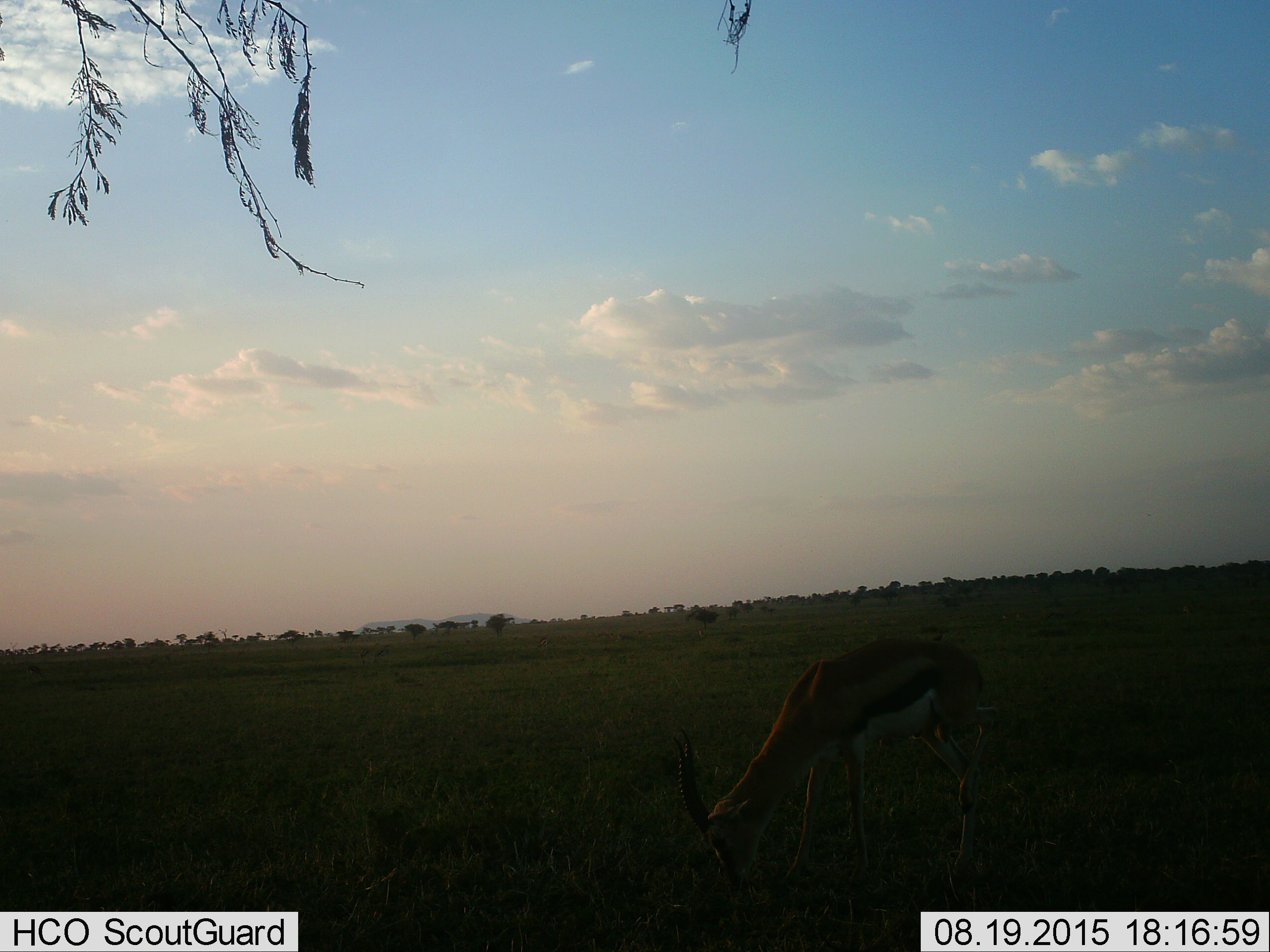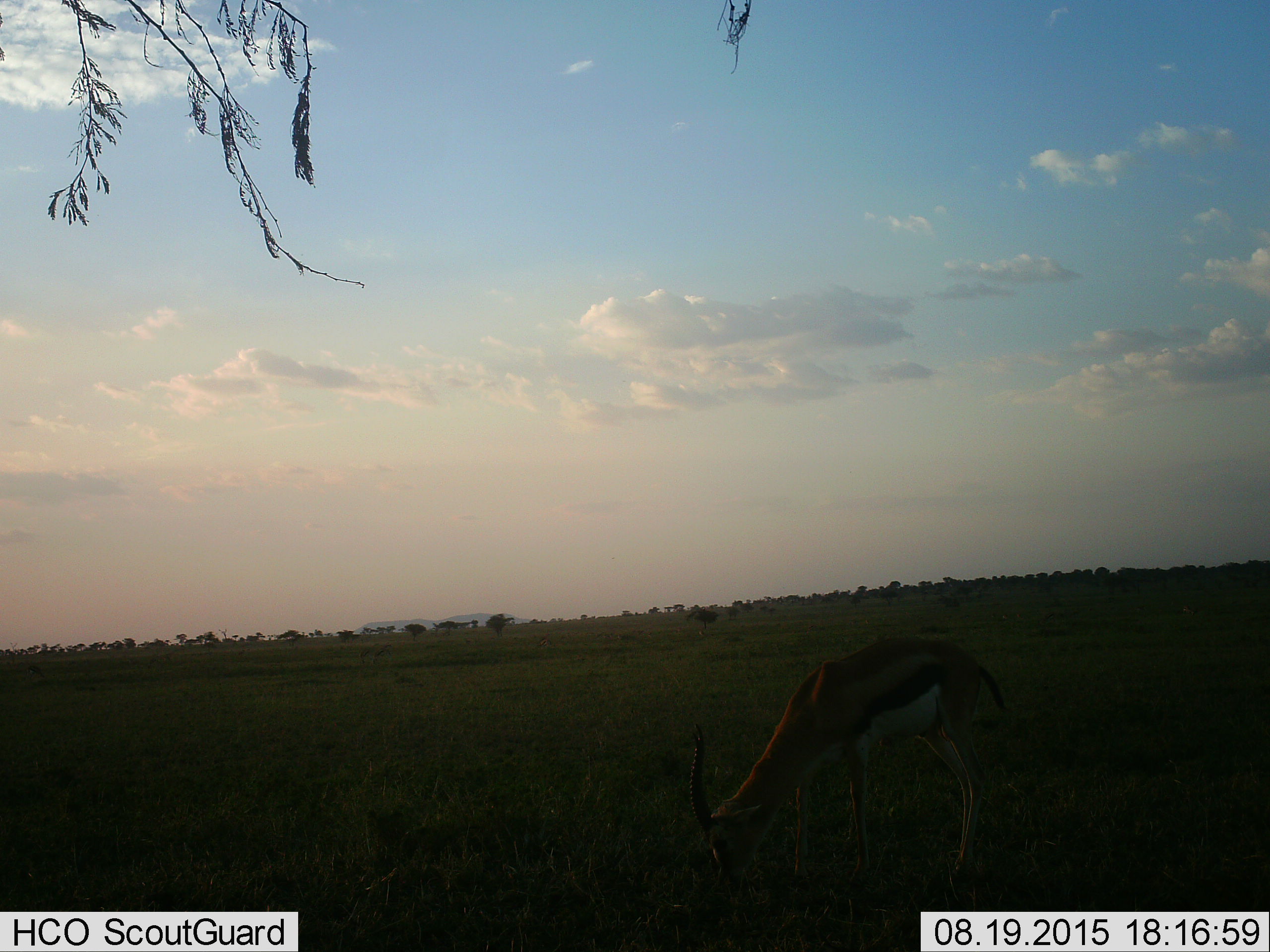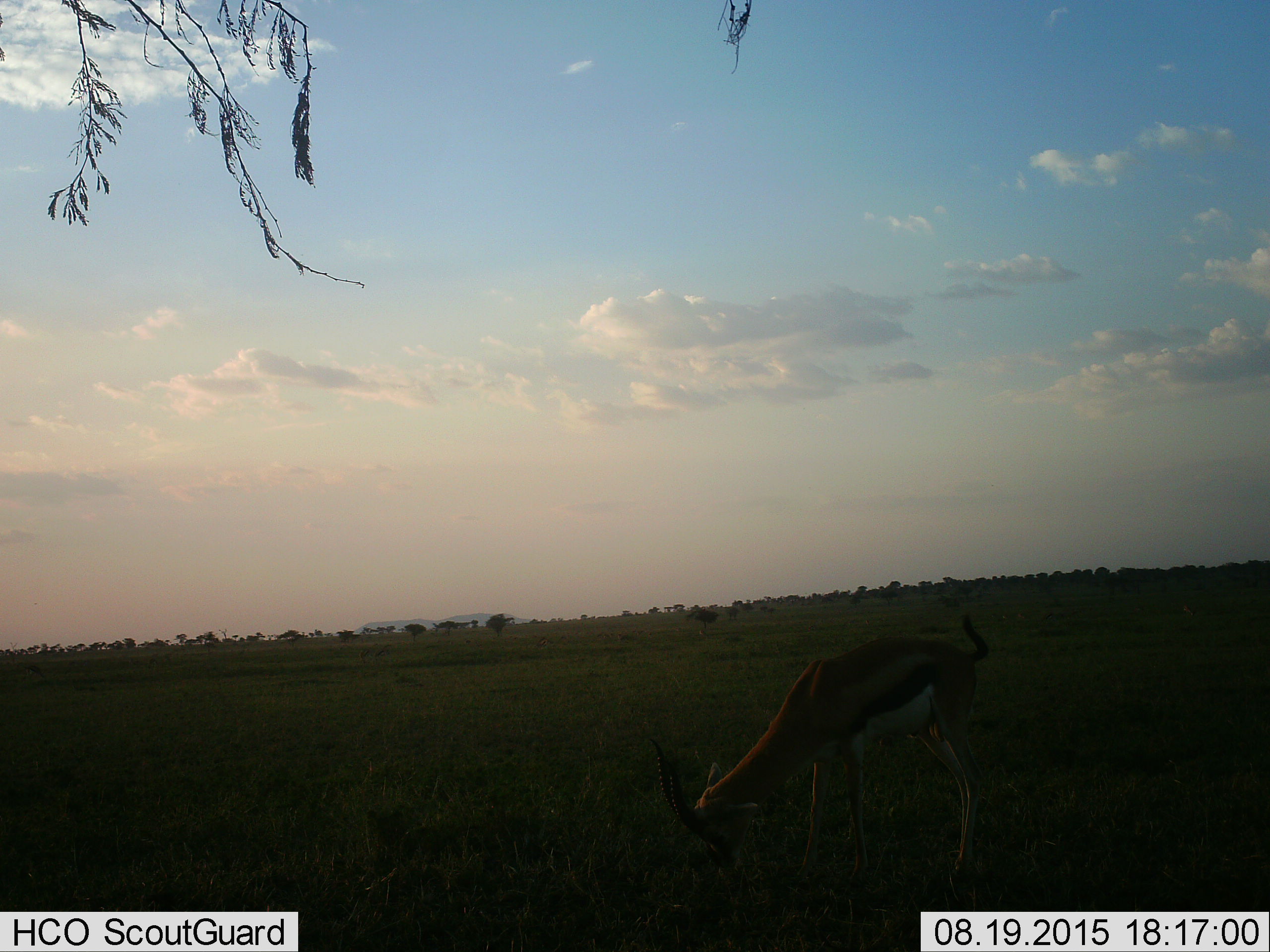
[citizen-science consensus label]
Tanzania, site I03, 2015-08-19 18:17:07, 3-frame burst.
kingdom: Animalia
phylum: Chordata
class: Mammalia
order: Artiodactyla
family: Bovidae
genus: Eudorcas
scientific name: Eudorcas thomsonii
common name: thomson's gazelle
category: gazellethomsons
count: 1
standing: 25%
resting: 0%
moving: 0%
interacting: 0%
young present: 0%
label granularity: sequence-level